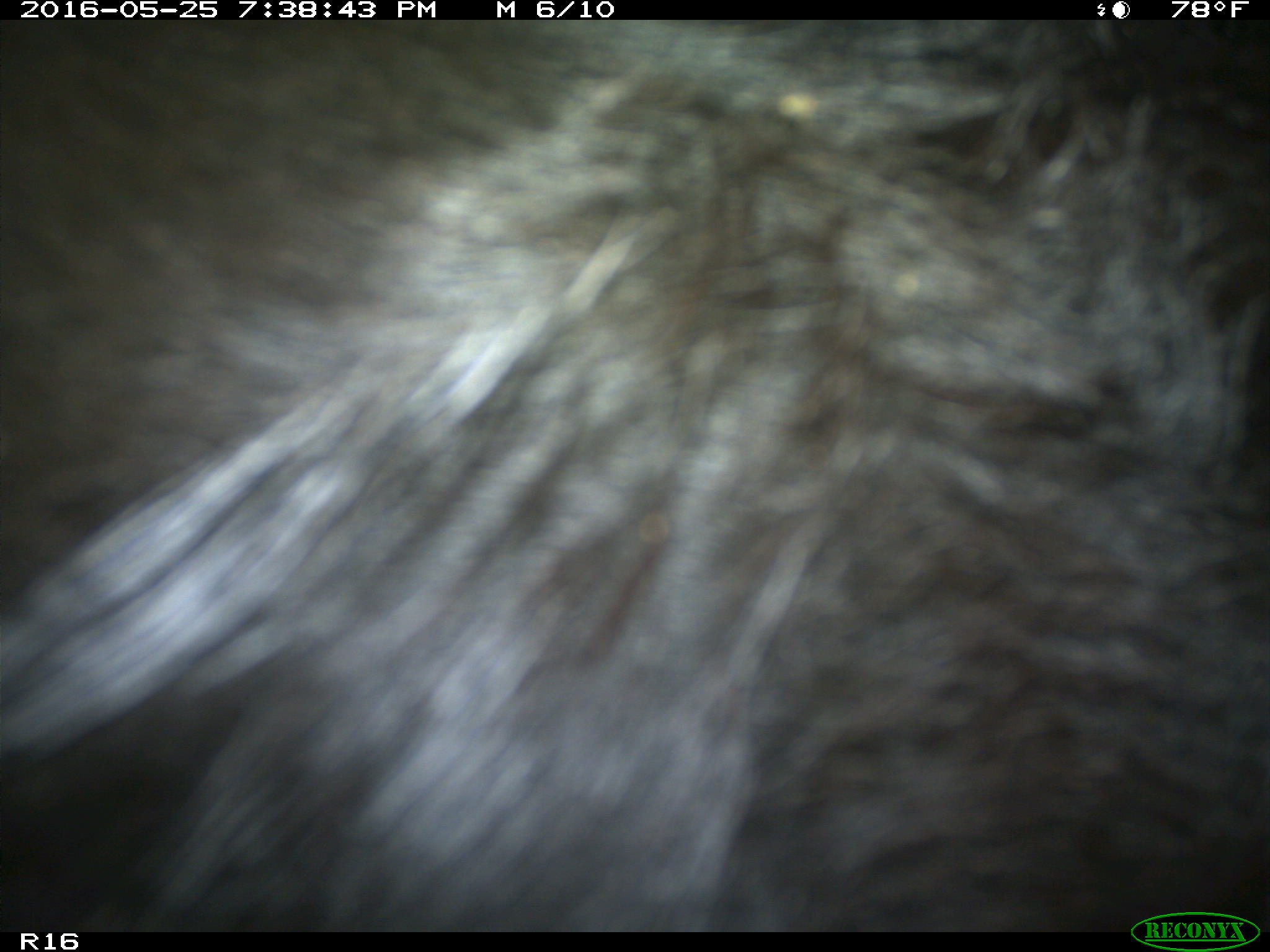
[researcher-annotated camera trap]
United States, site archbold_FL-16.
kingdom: Animalia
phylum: Chordata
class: Mammalia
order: Artiodactyla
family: Bovidae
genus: Bos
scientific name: Bos taurus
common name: domestic cow